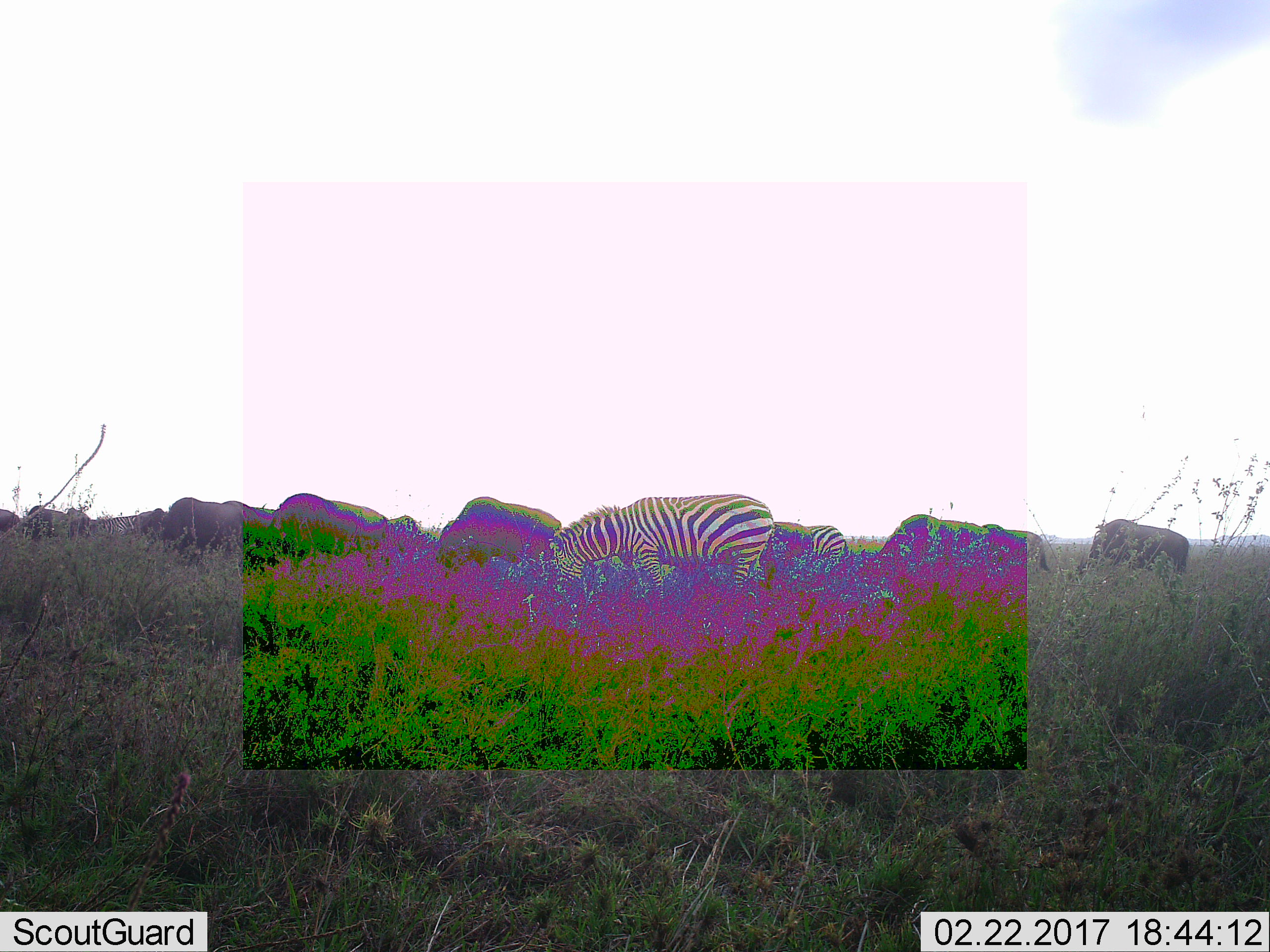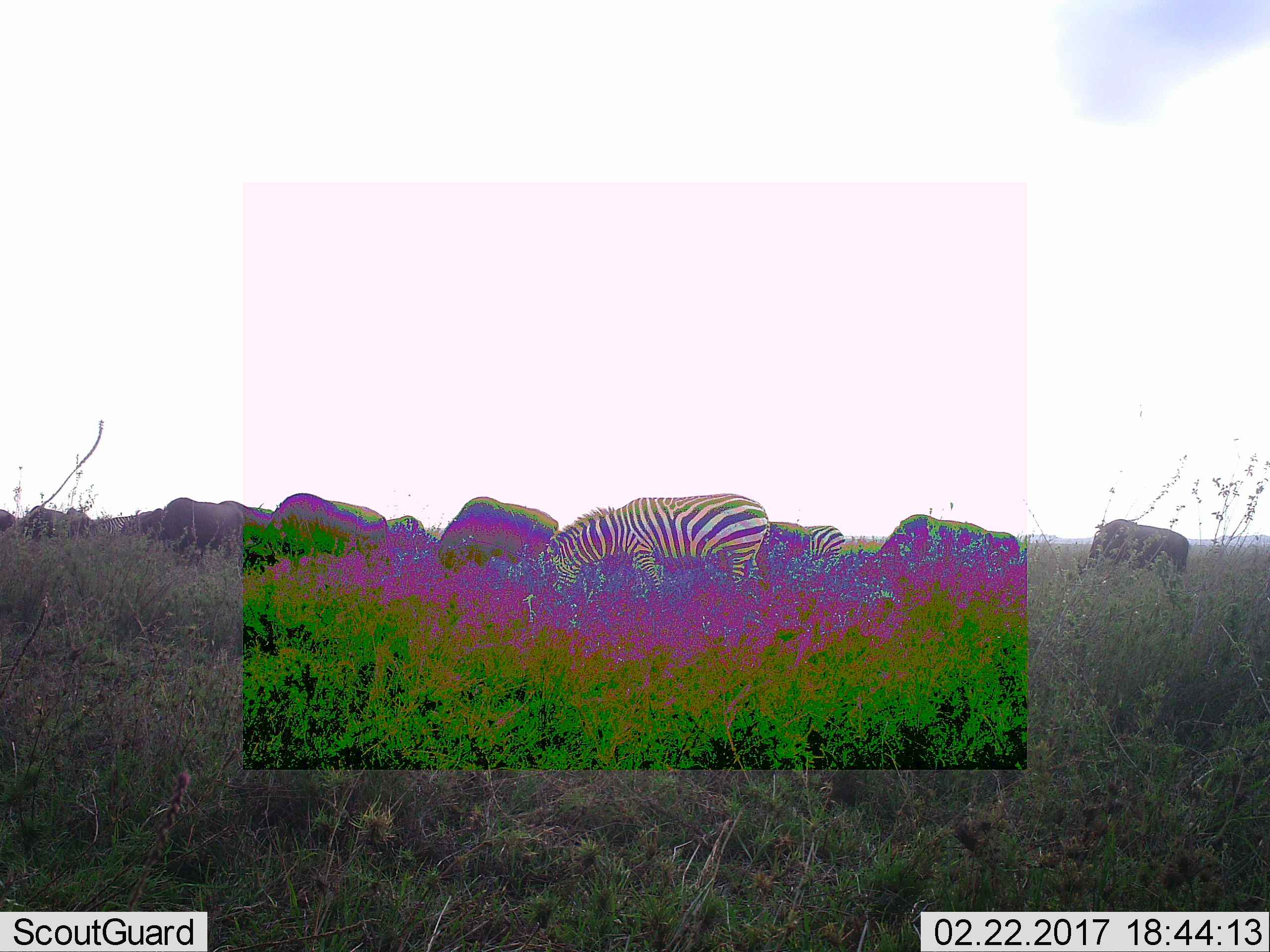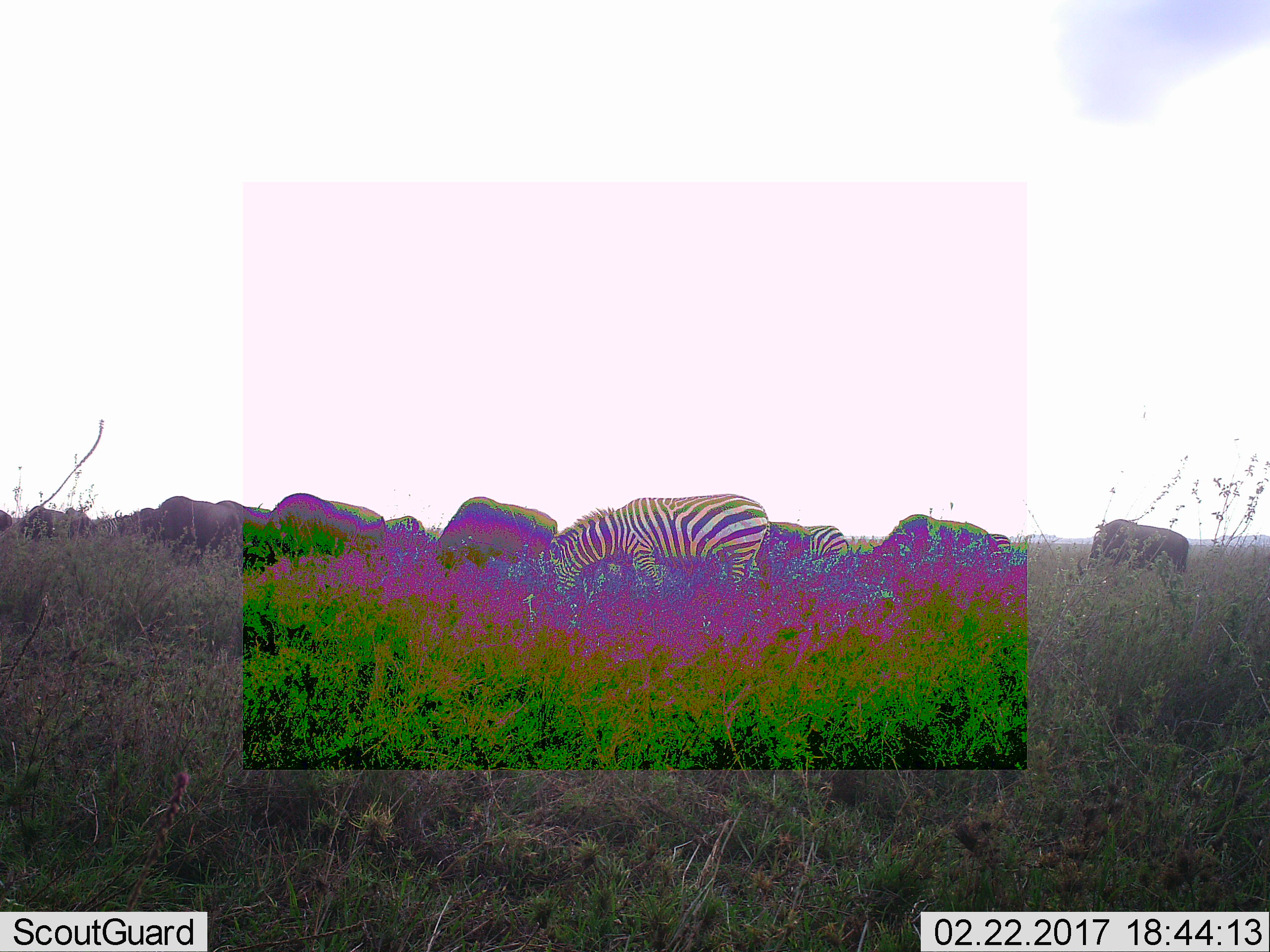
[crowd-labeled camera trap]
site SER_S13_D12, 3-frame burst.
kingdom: Animalia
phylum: Chordata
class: Mammalia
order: Artiodactyla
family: Bovidae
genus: Connochaetes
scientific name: Connochaetes taurinus taurinus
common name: blue wildebeest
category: wildebeestblue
Wildebeestblue (blue wildebeest) (Connochaetes taurinus taurinus), count 11-50. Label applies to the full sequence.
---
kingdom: Animalia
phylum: Chordata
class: Mammalia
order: Perissodactyla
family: Equidae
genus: Equus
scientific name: Equus quagga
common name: plains zebra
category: zebraplains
Zebraplains (plains zebra) (Equus quagga), count 3. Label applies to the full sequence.